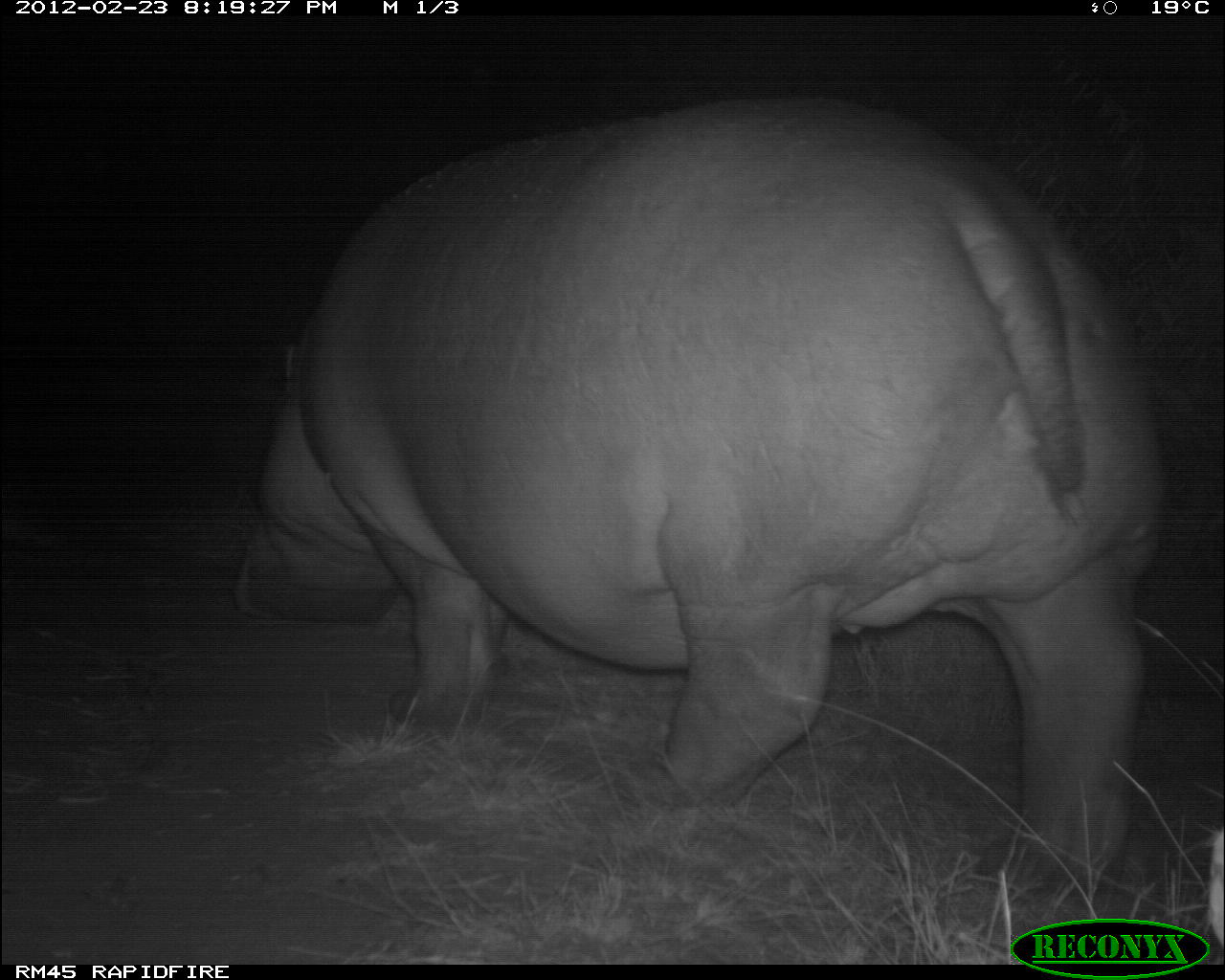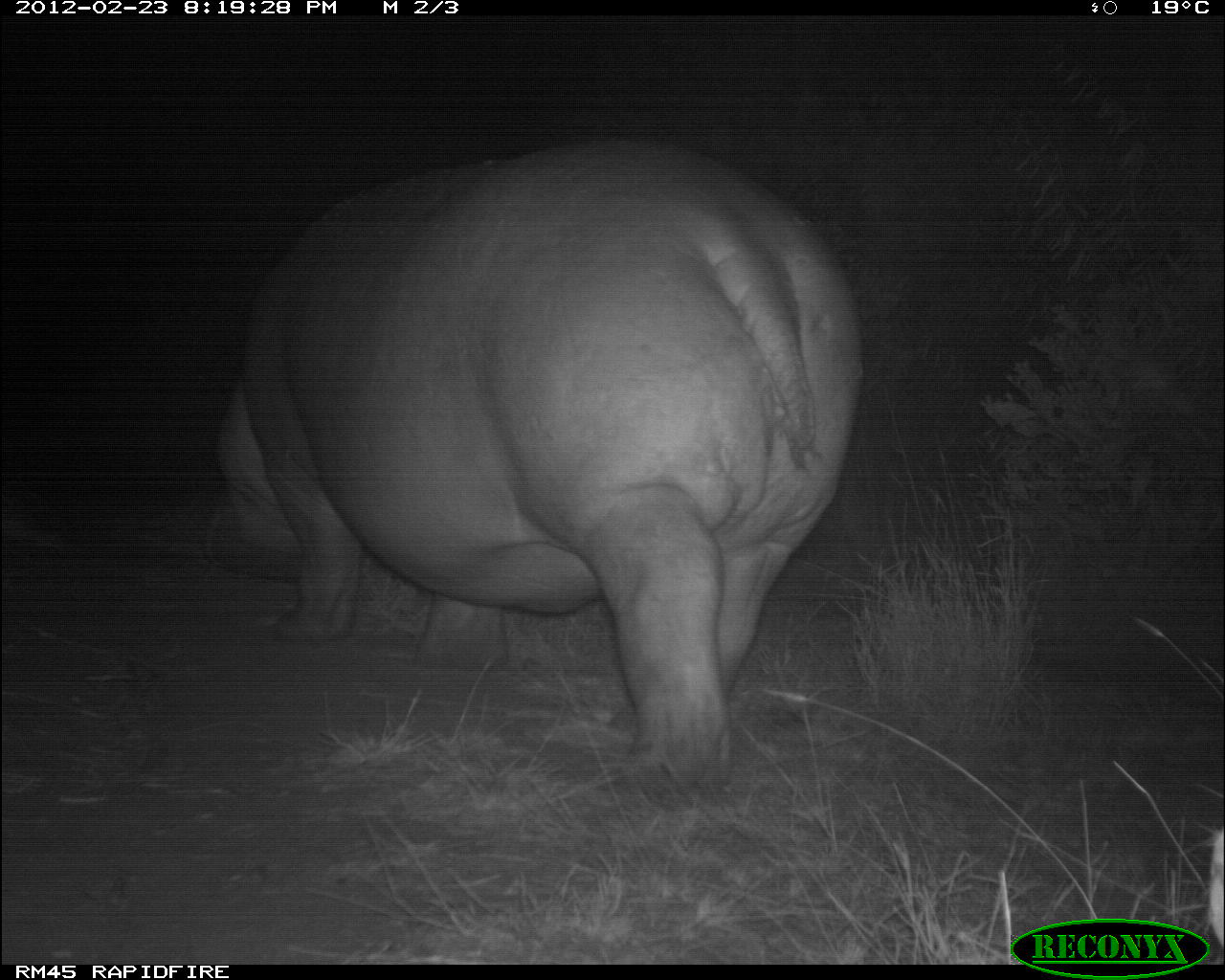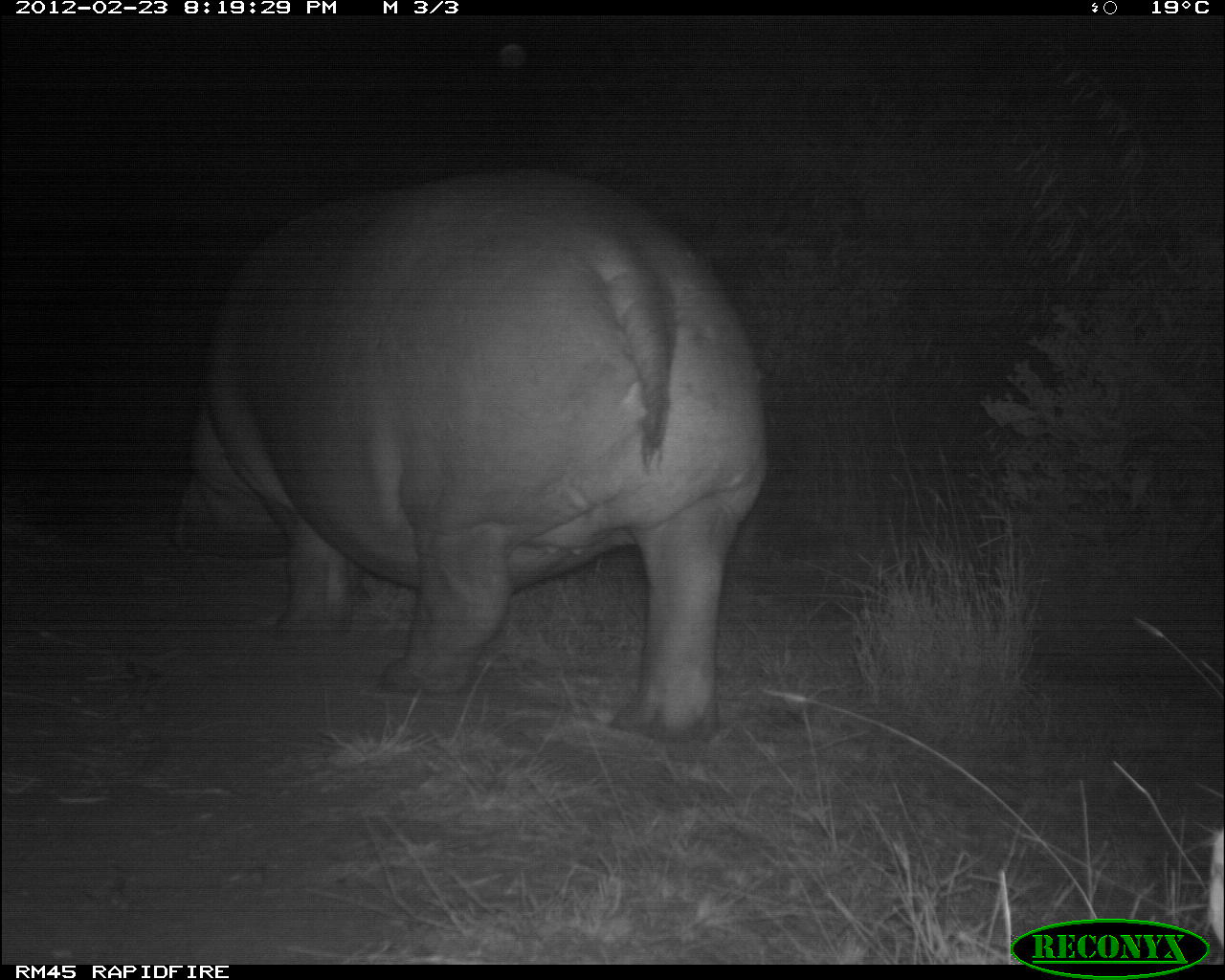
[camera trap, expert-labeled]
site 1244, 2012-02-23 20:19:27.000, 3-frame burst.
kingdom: Animalia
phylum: Chordata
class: Mammalia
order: Artiodactyla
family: Hippopotamidae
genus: Hippopotamus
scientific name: Hippopotamus amphibius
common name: hippopotamus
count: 1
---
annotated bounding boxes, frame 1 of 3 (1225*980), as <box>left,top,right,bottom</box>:
hippopotamus amphibius: <box>231,94,1161,891</box>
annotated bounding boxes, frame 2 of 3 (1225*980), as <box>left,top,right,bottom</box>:
hippopotamus amphibius: <box>198,129,863,800</box>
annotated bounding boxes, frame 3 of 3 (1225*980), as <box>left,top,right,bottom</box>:
hippopotamus amphibius: <box>172,164,767,744</box>